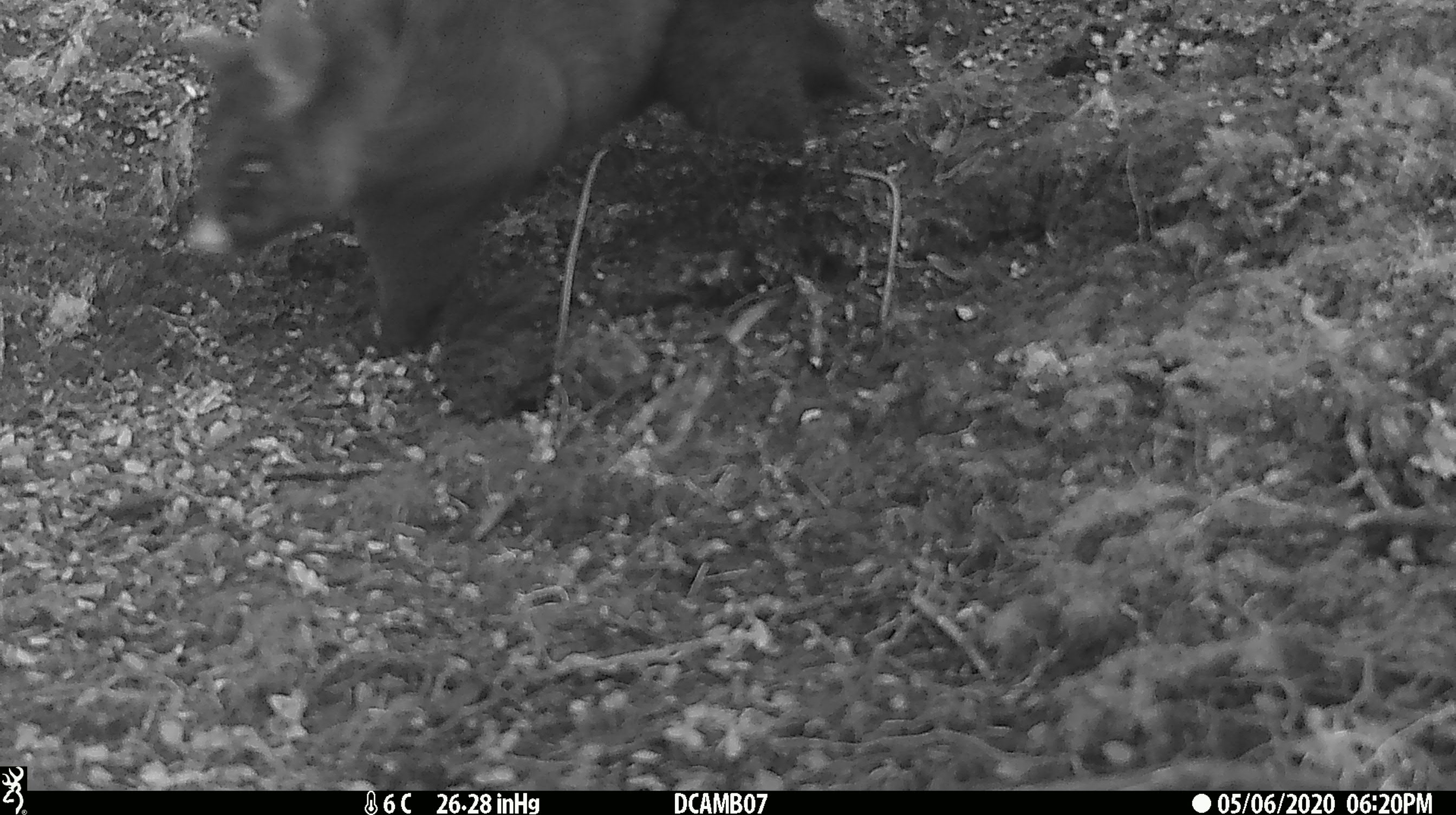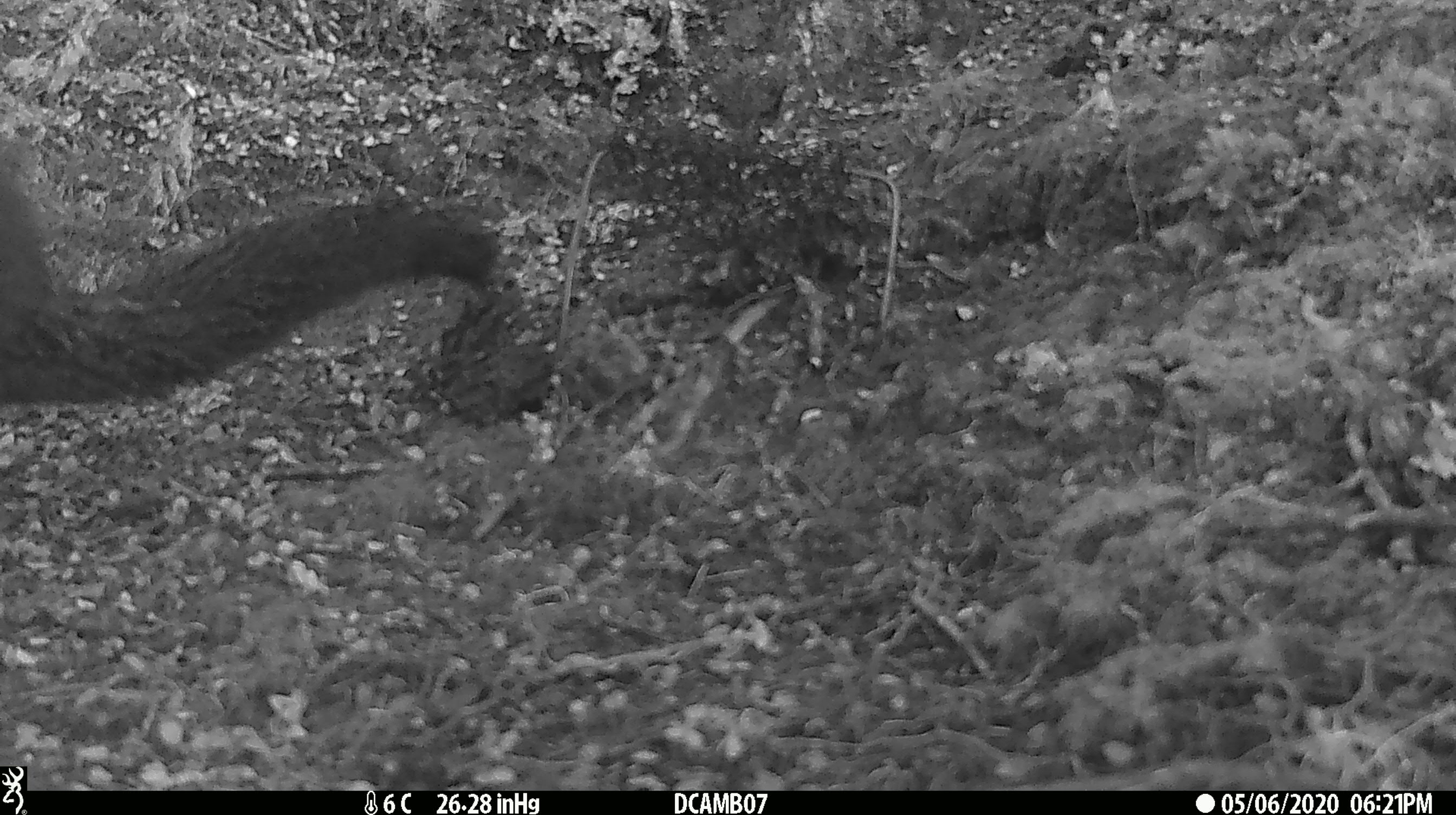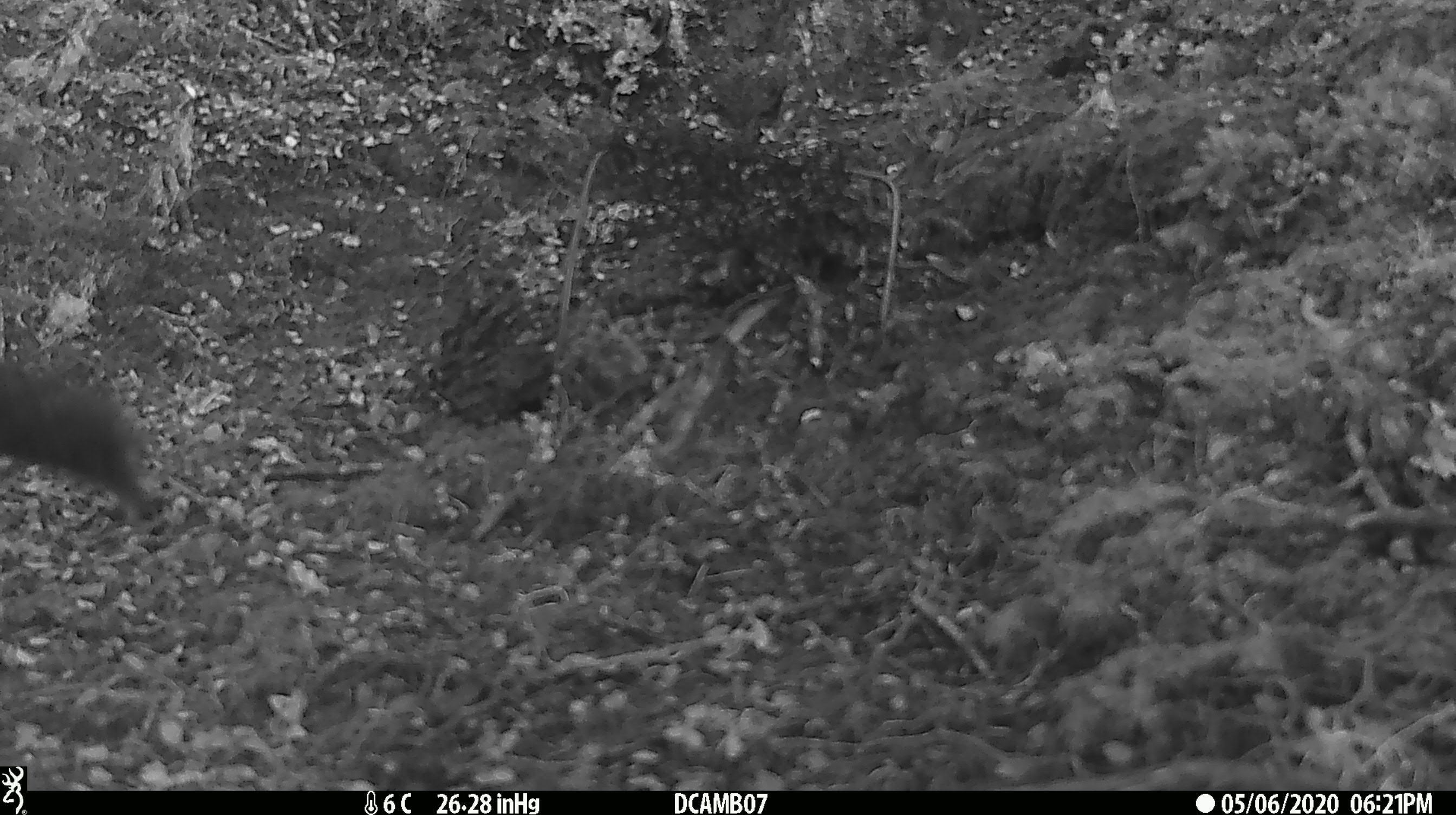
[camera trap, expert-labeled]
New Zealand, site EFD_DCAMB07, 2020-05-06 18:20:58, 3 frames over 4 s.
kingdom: Animalia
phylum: Chordata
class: Mammalia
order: Diprotodontia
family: Phalangeridae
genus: Trichosurus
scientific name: Trichosurus vulpecula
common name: common brushtail possum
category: possum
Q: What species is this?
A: Possum (common brushtail possum) (Trichosurus vulpecula).